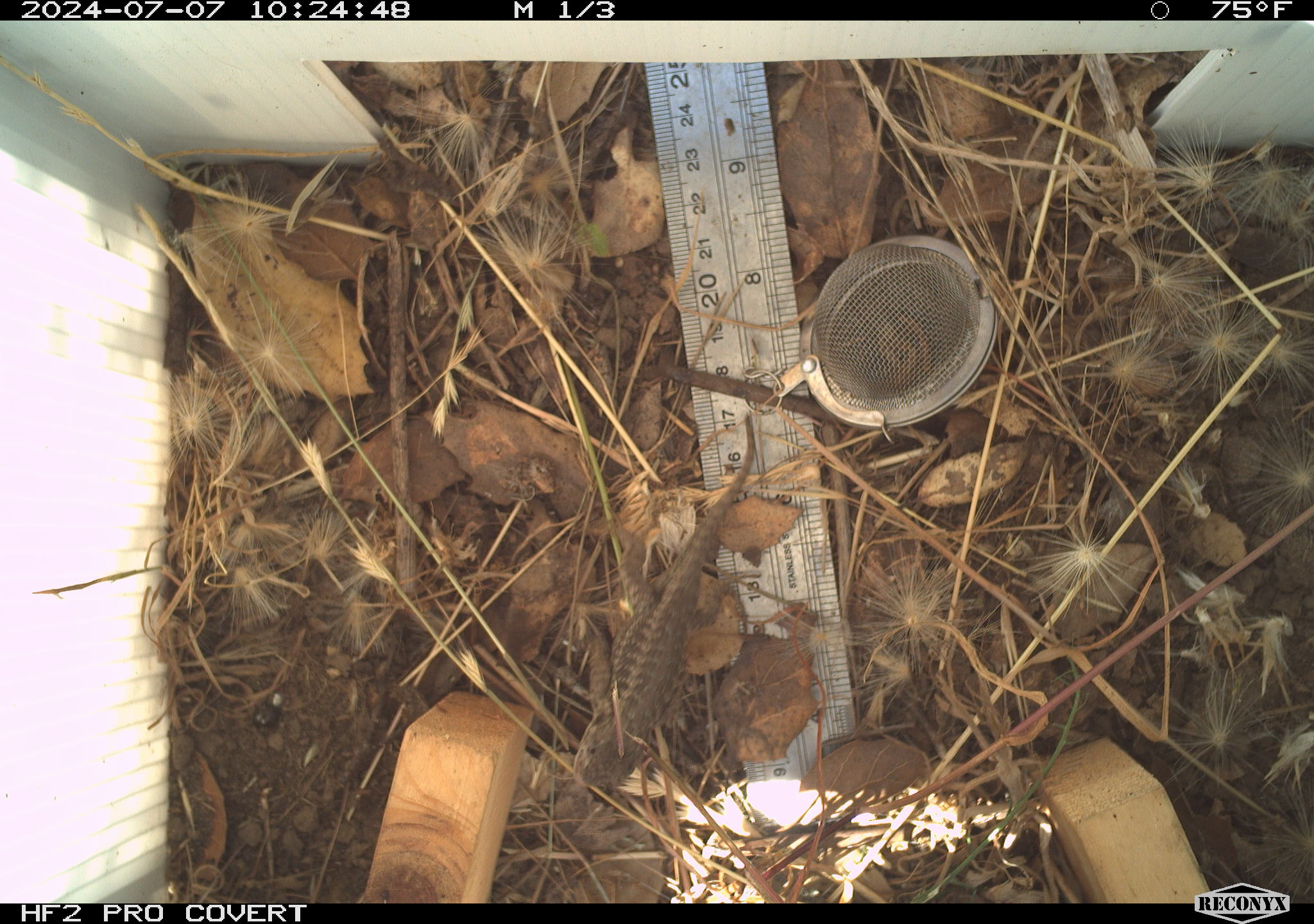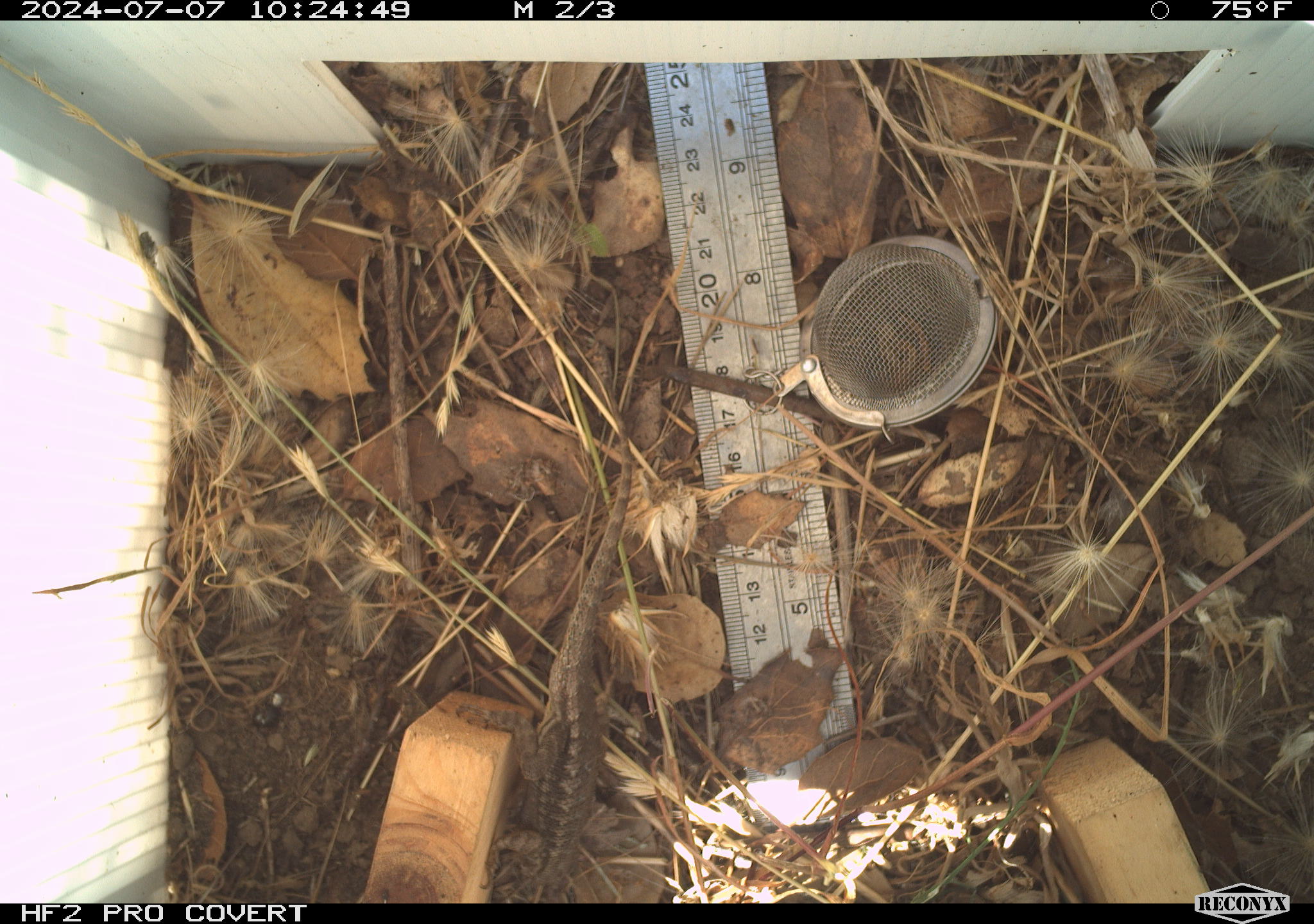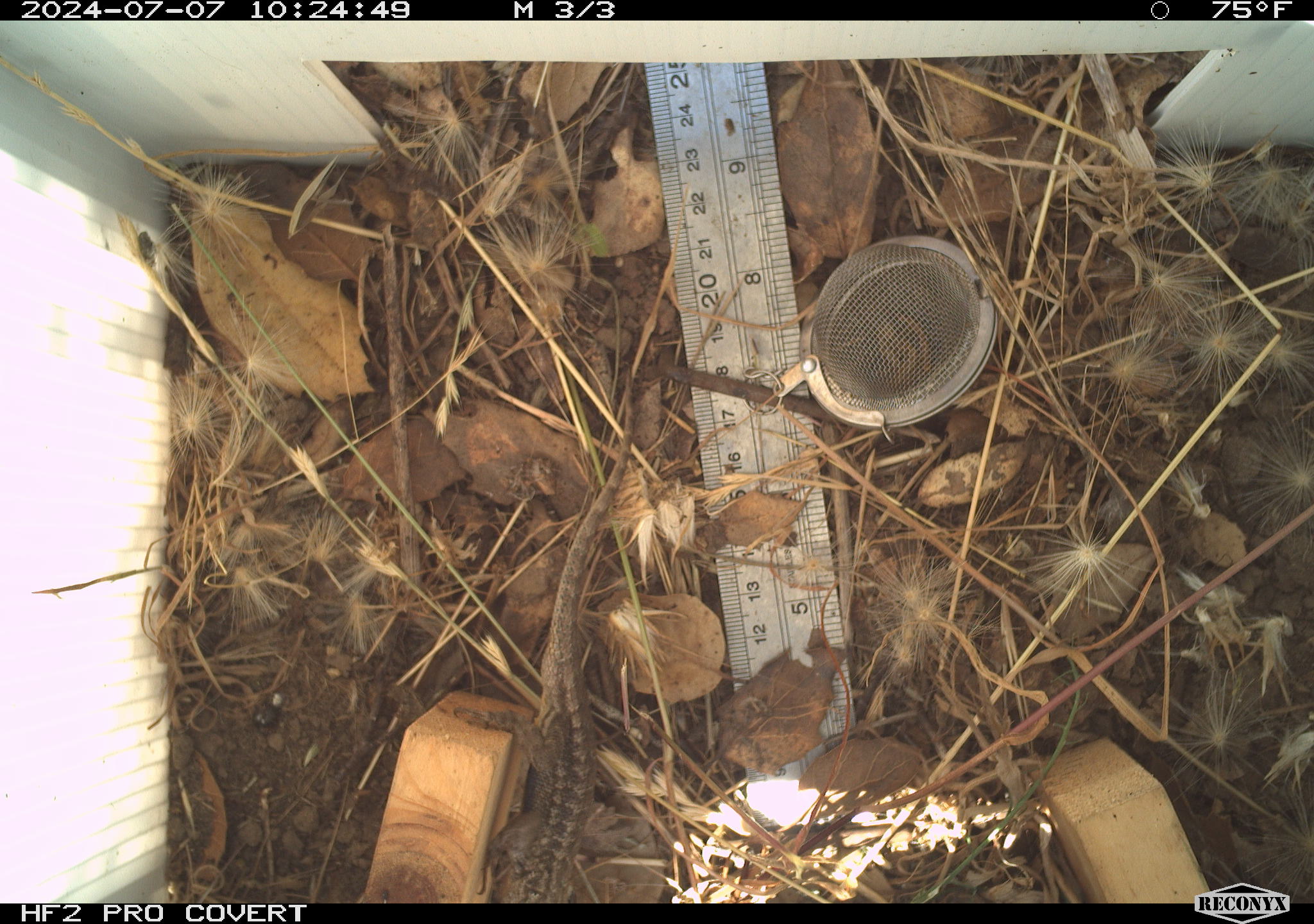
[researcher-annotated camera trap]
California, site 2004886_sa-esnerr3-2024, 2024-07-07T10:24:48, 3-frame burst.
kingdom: Animalia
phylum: Chordata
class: Reptilia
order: Squamata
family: Phrynosomatidae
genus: Sceloporus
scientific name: Sceloporus occidentalis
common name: western fence lizard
Western fence lizard (Sceloporus occidentalis).